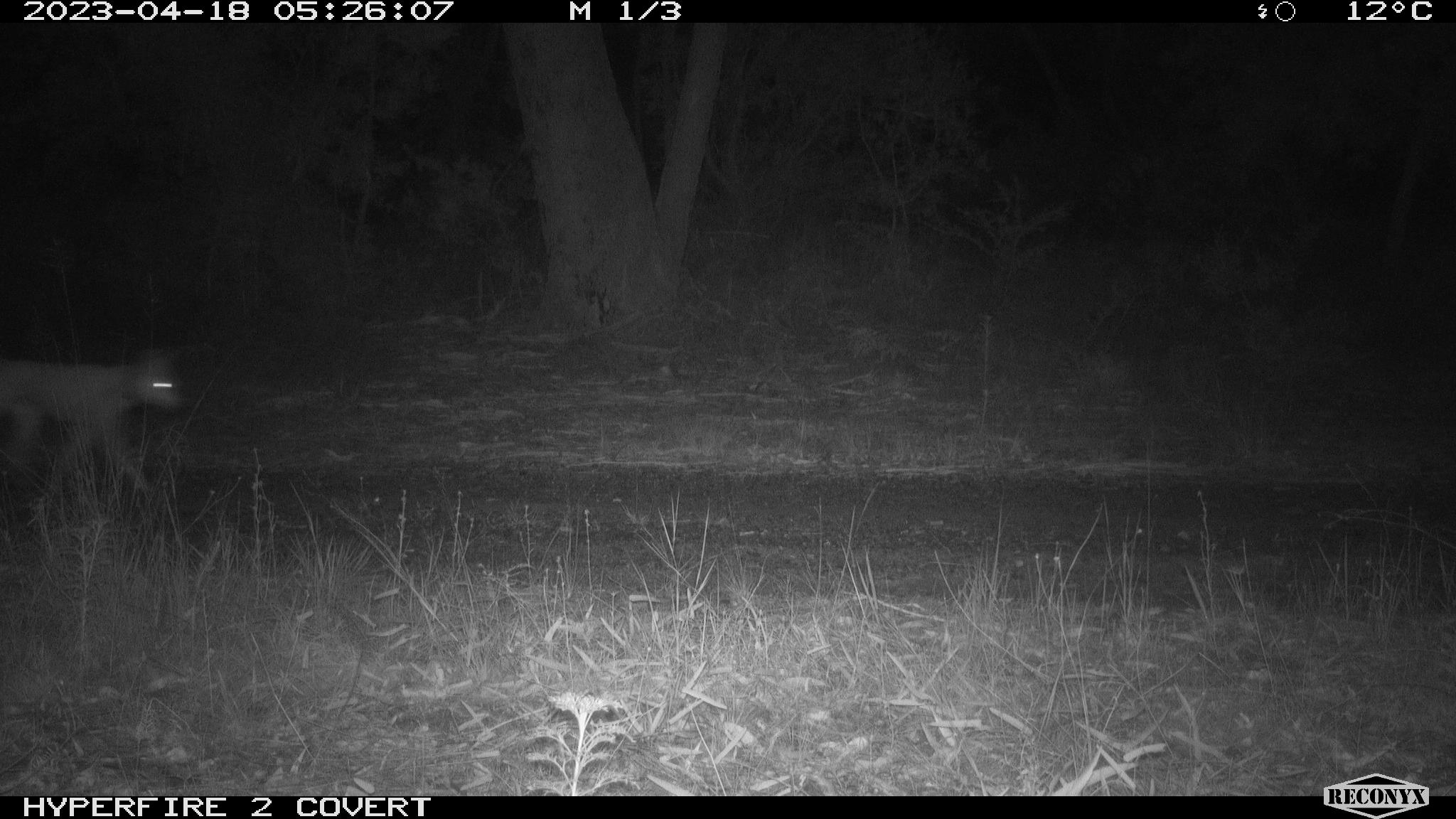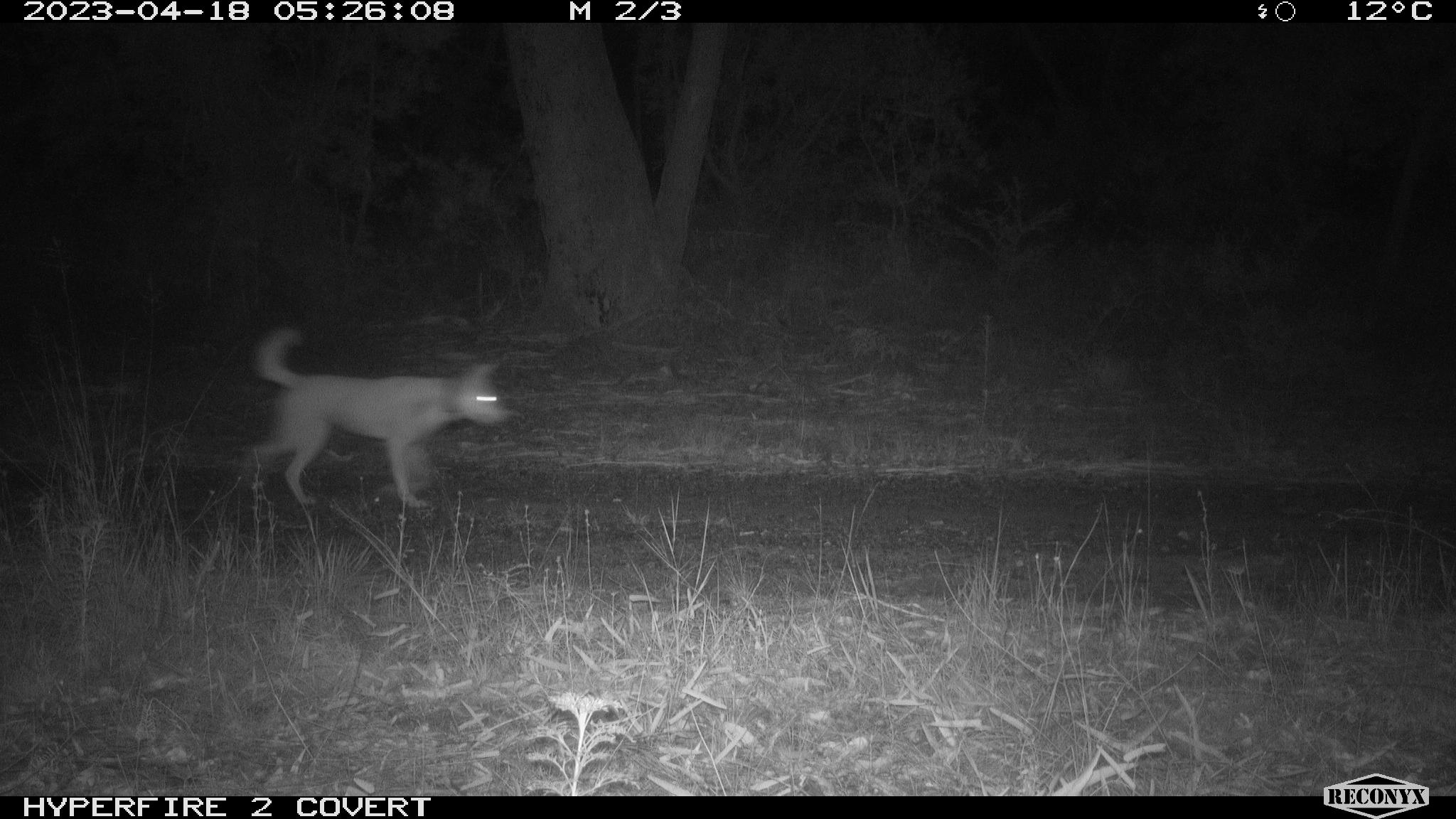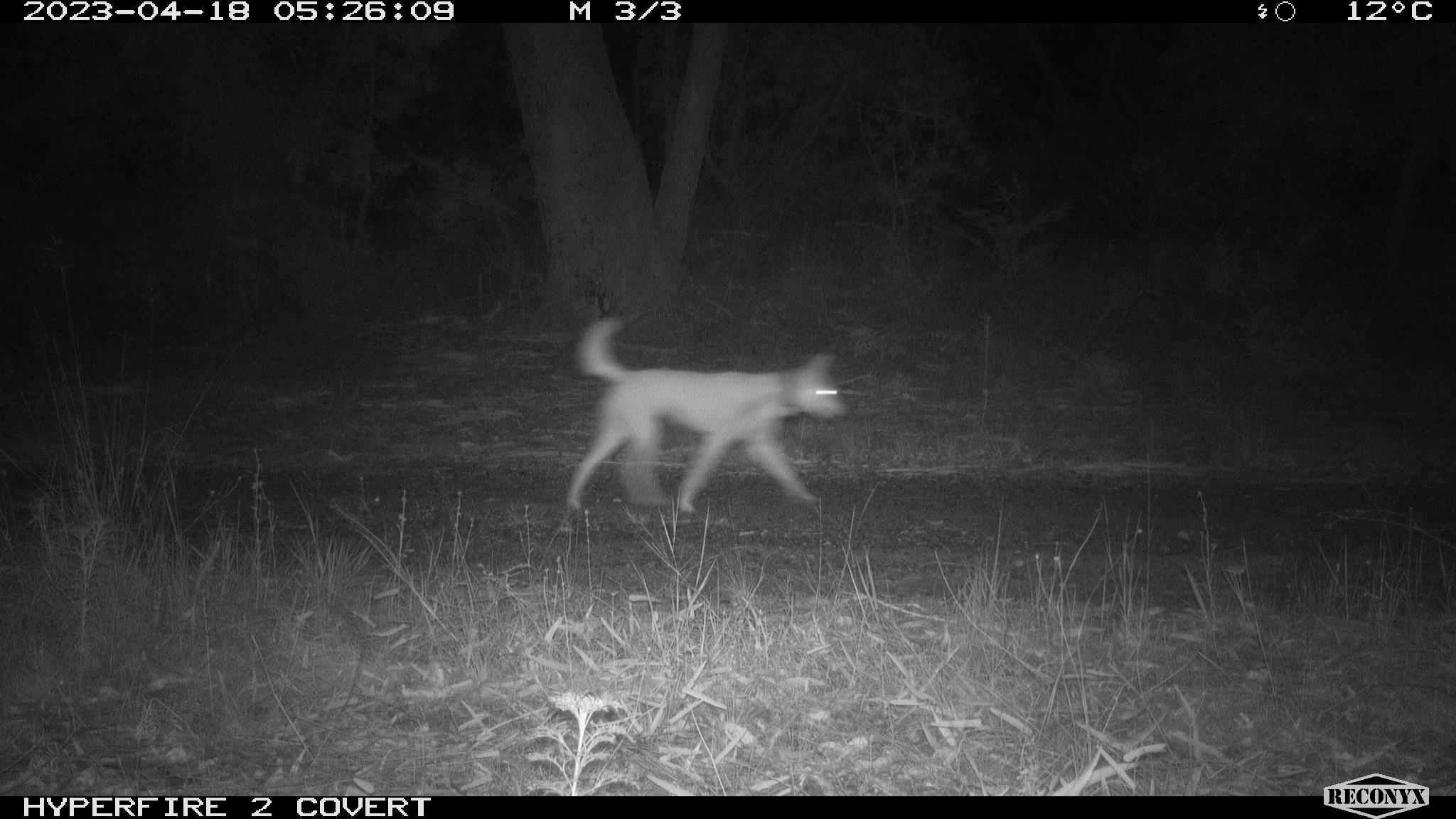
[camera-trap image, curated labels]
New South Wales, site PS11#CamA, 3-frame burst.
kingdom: Animalia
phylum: Chordata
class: Mammalia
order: Carnivora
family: Canidae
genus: Canis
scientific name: Canis familiaris dingo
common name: dingo